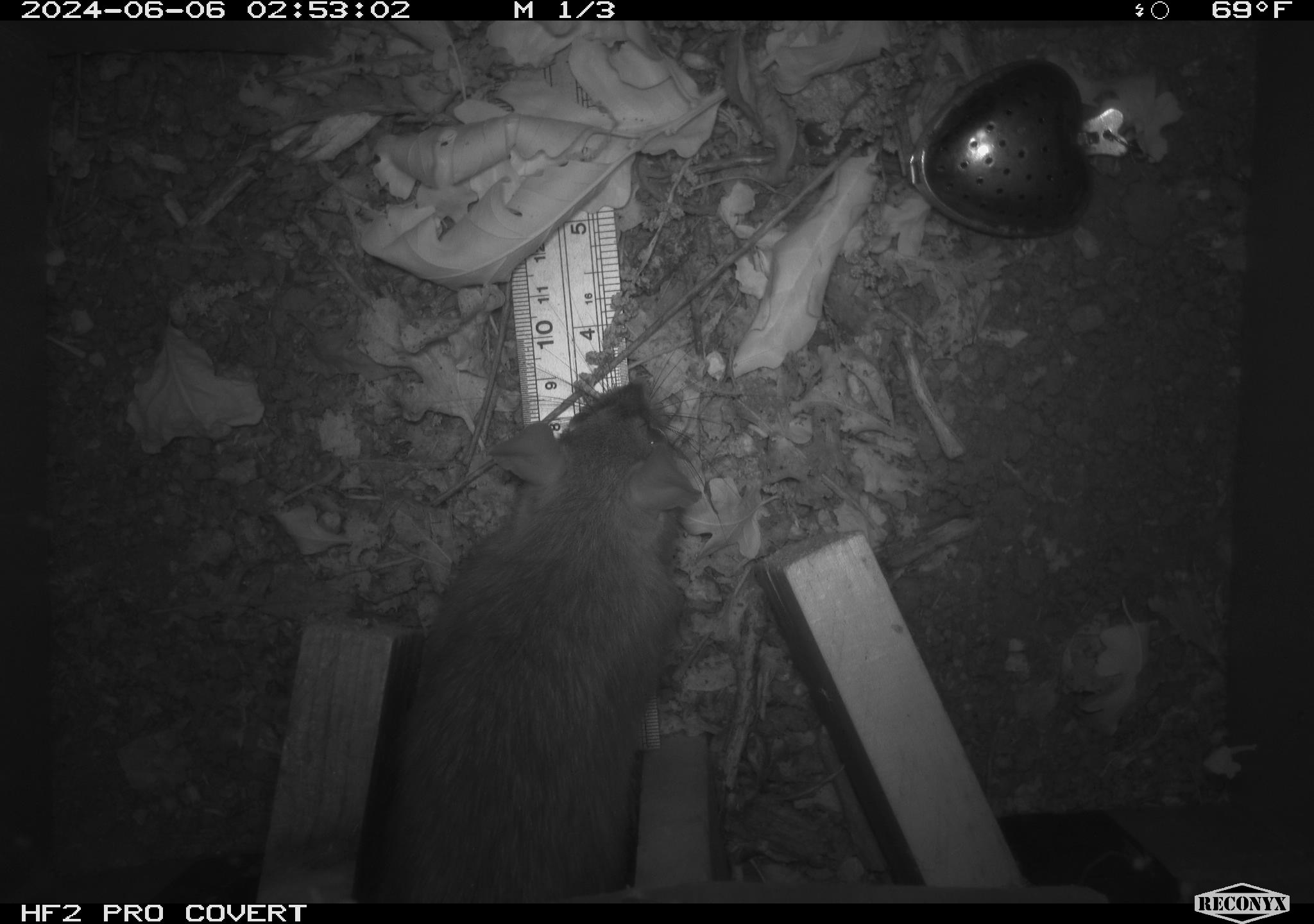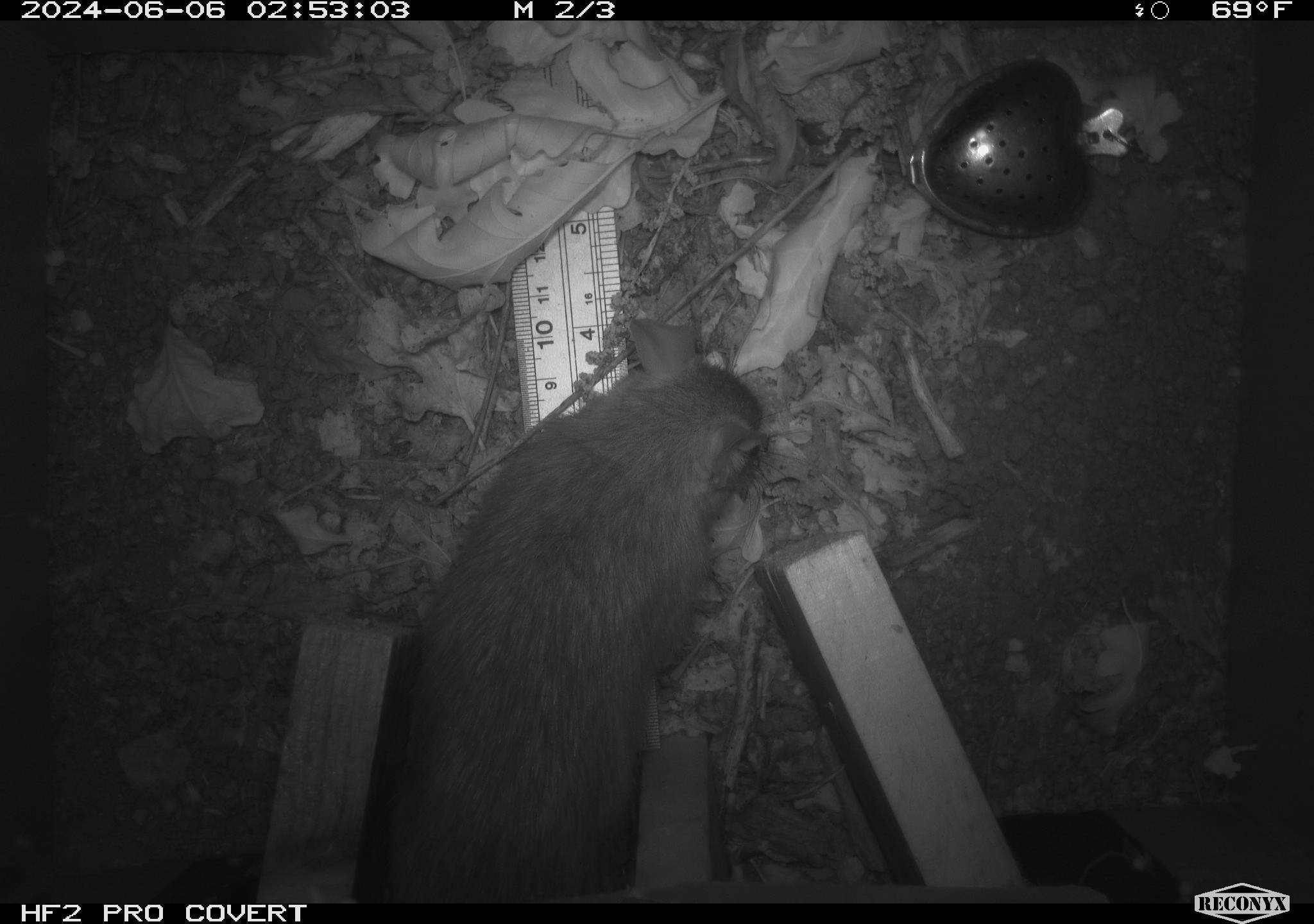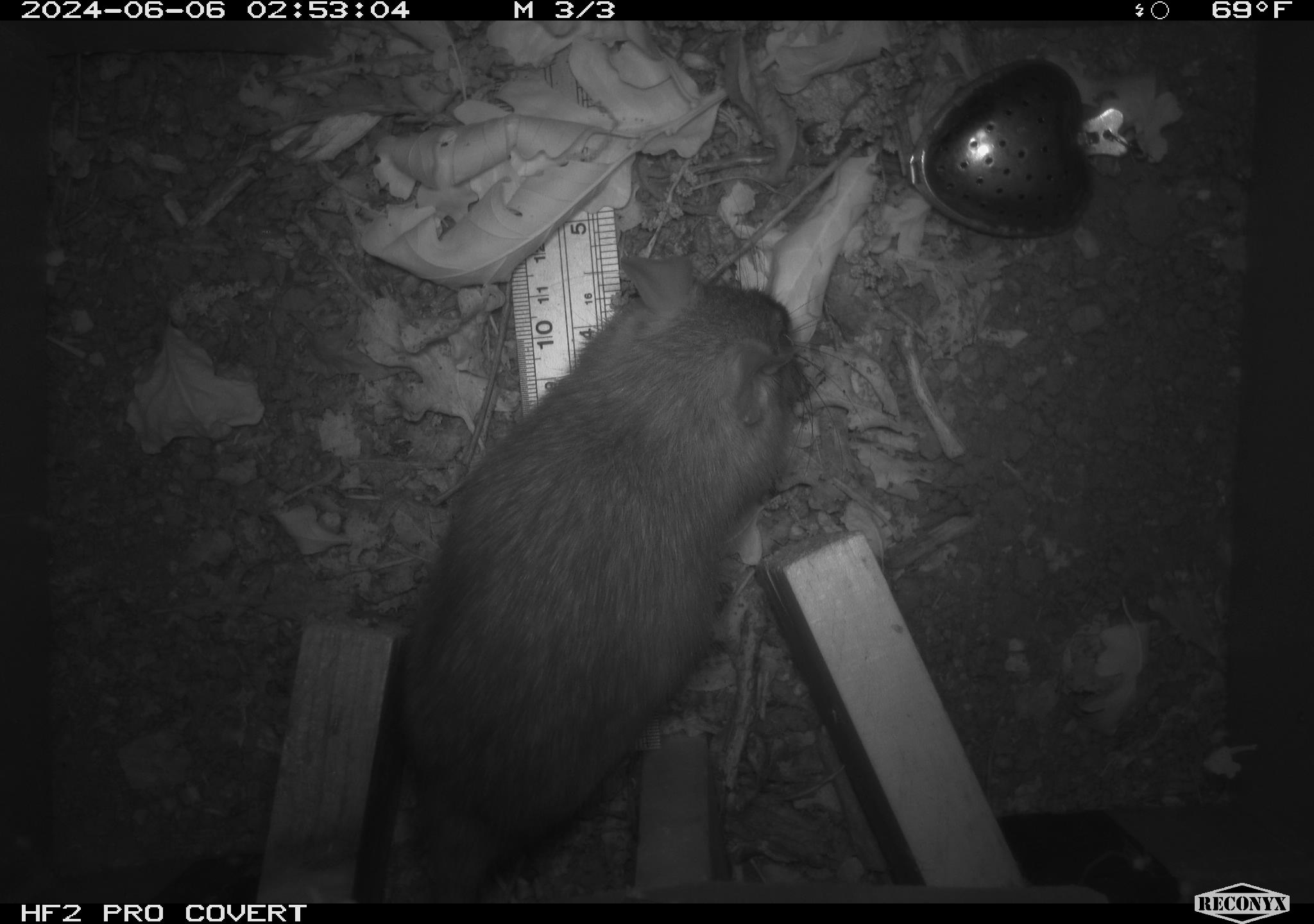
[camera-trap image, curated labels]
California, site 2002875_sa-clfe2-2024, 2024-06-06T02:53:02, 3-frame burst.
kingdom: Animalia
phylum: Chordata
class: Mammalia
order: Rodentia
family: Muridae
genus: Rattus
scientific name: Rattus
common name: rat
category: rattus species